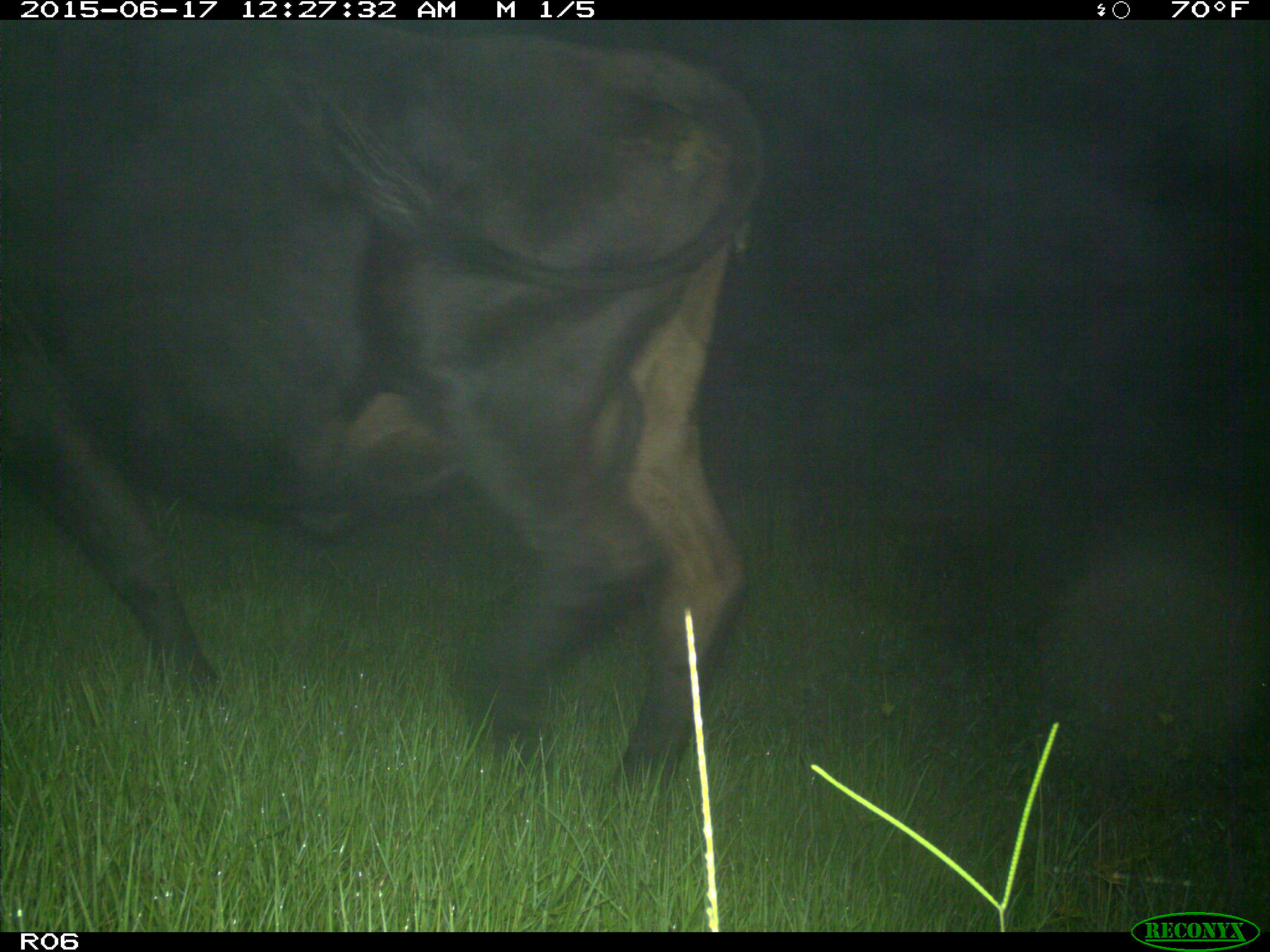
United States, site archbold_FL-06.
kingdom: Animalia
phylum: Chordata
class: Mammalia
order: Artiodactyla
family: Bovidae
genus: Bos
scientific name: Bos taurus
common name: domestic cow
Bos taurus (domestic cow).